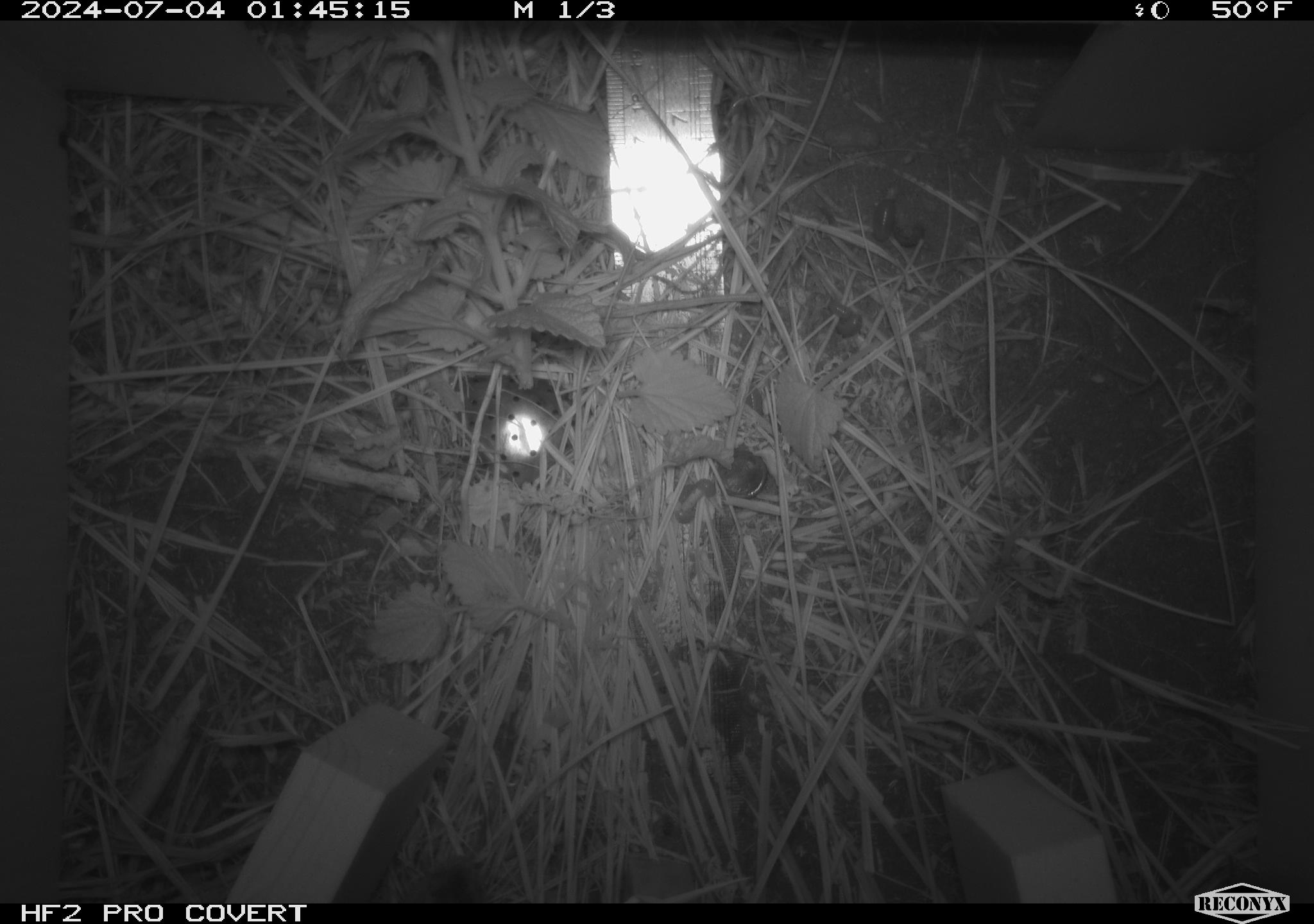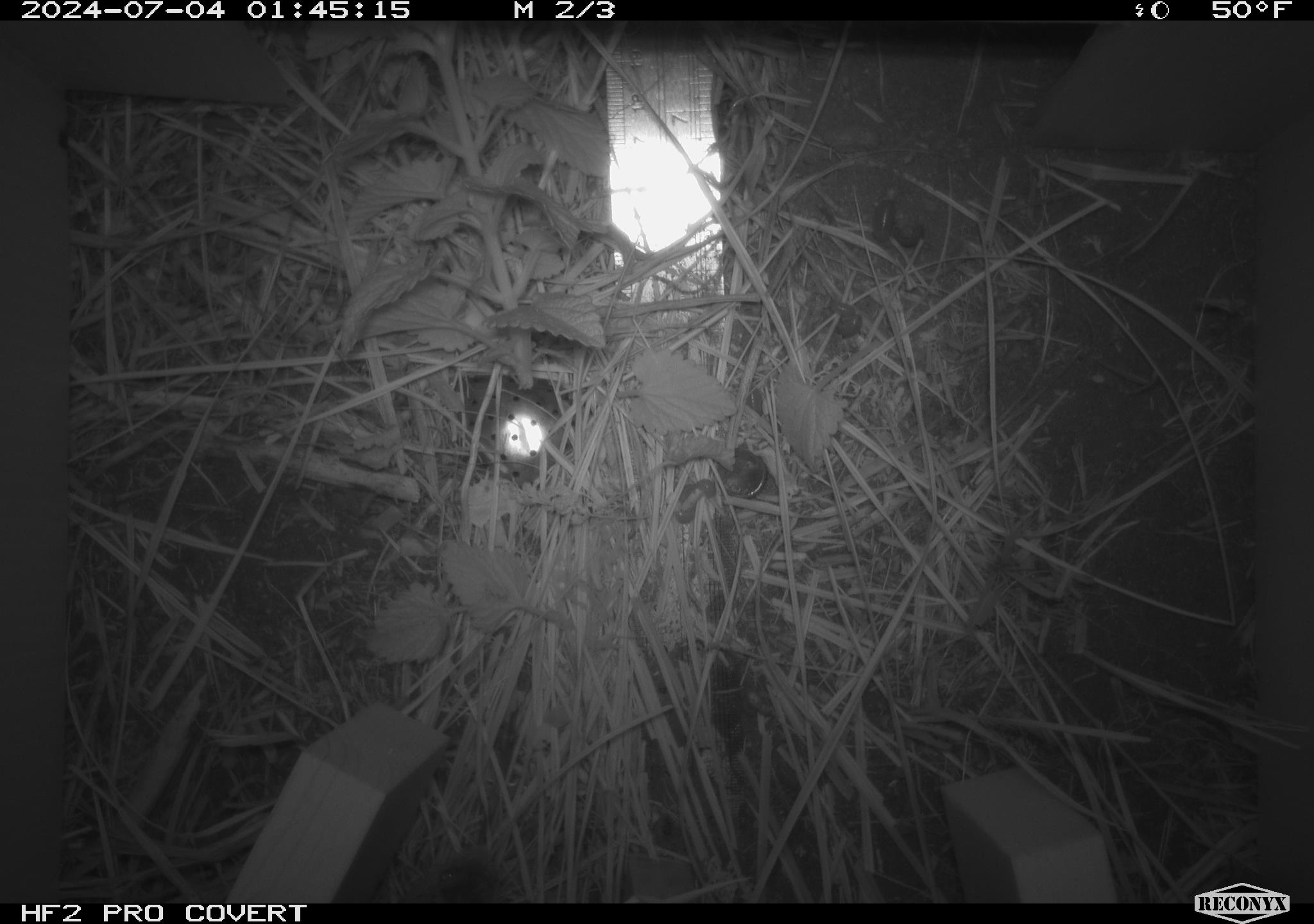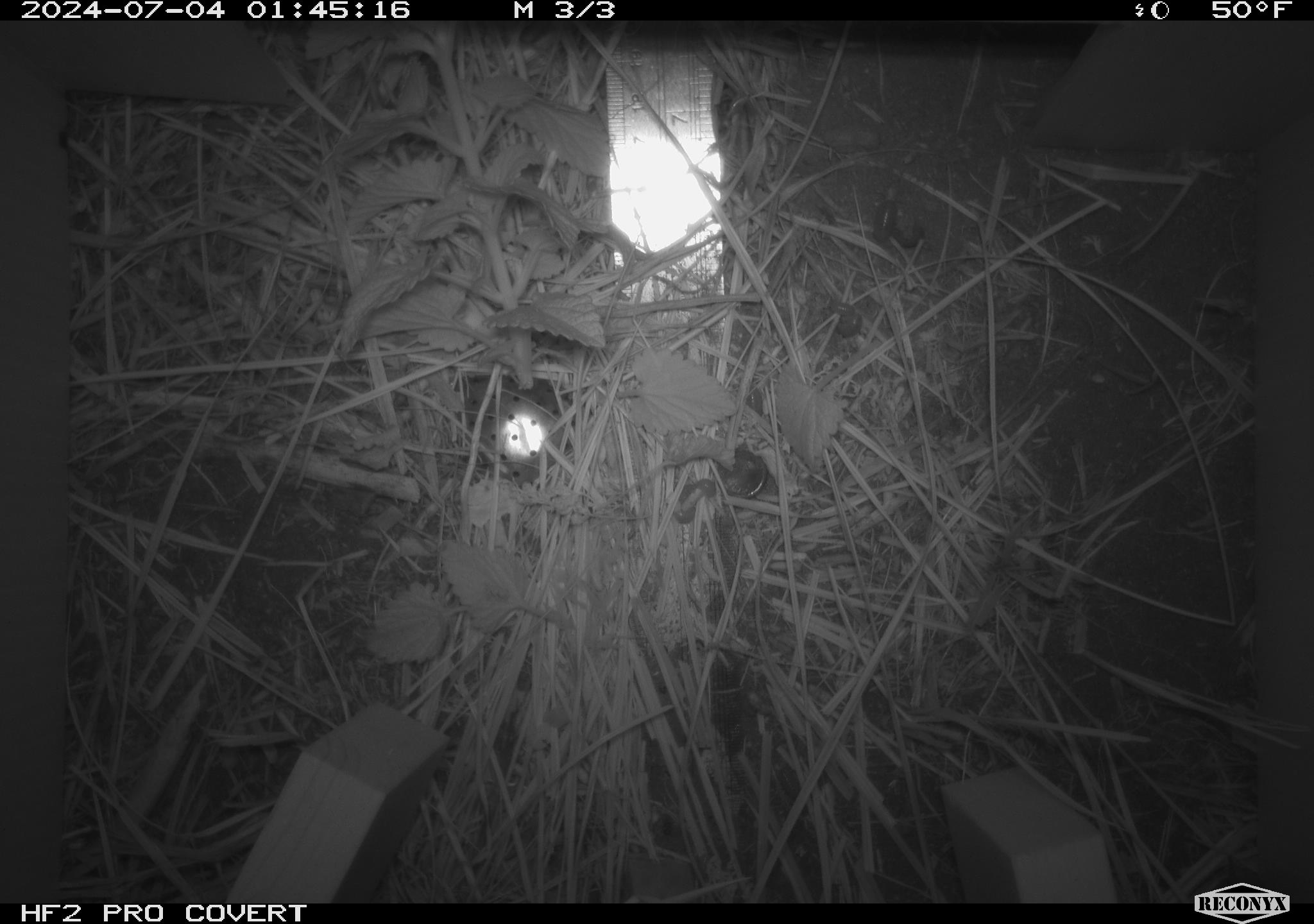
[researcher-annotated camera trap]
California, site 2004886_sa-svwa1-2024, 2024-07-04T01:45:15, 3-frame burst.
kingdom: Animalia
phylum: Chordata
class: Mammalia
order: Eulipotyphla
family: Soricidae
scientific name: Soricidae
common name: shrews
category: soricidae family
Soricidae family (shrews) (Soricidae).